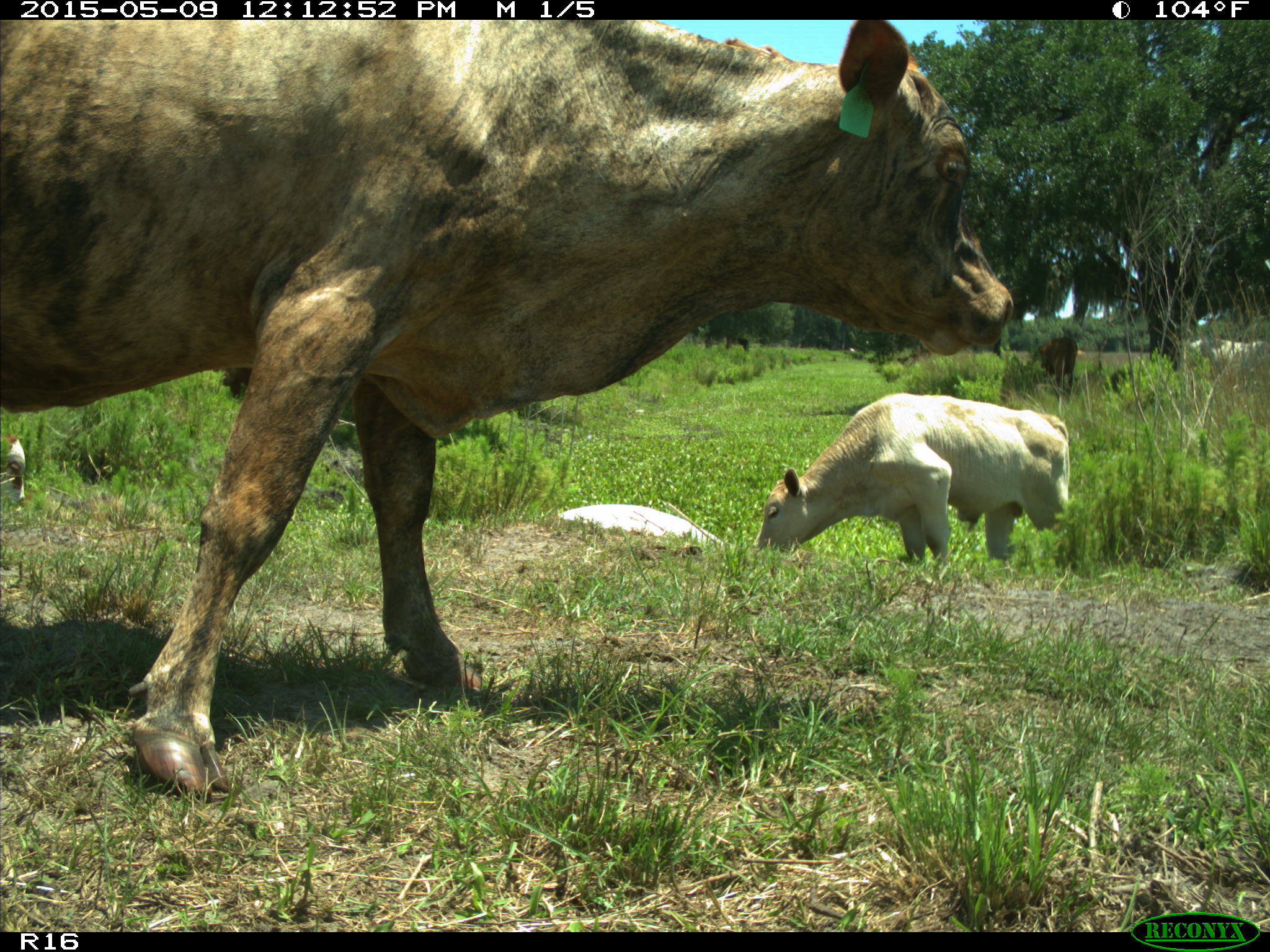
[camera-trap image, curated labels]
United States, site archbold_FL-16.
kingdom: Animalia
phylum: Chordata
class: Mammalia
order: Artiodactyla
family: Bovidae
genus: Bos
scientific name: Bos taurus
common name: domestic cow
Bos taurus (domestic cow).